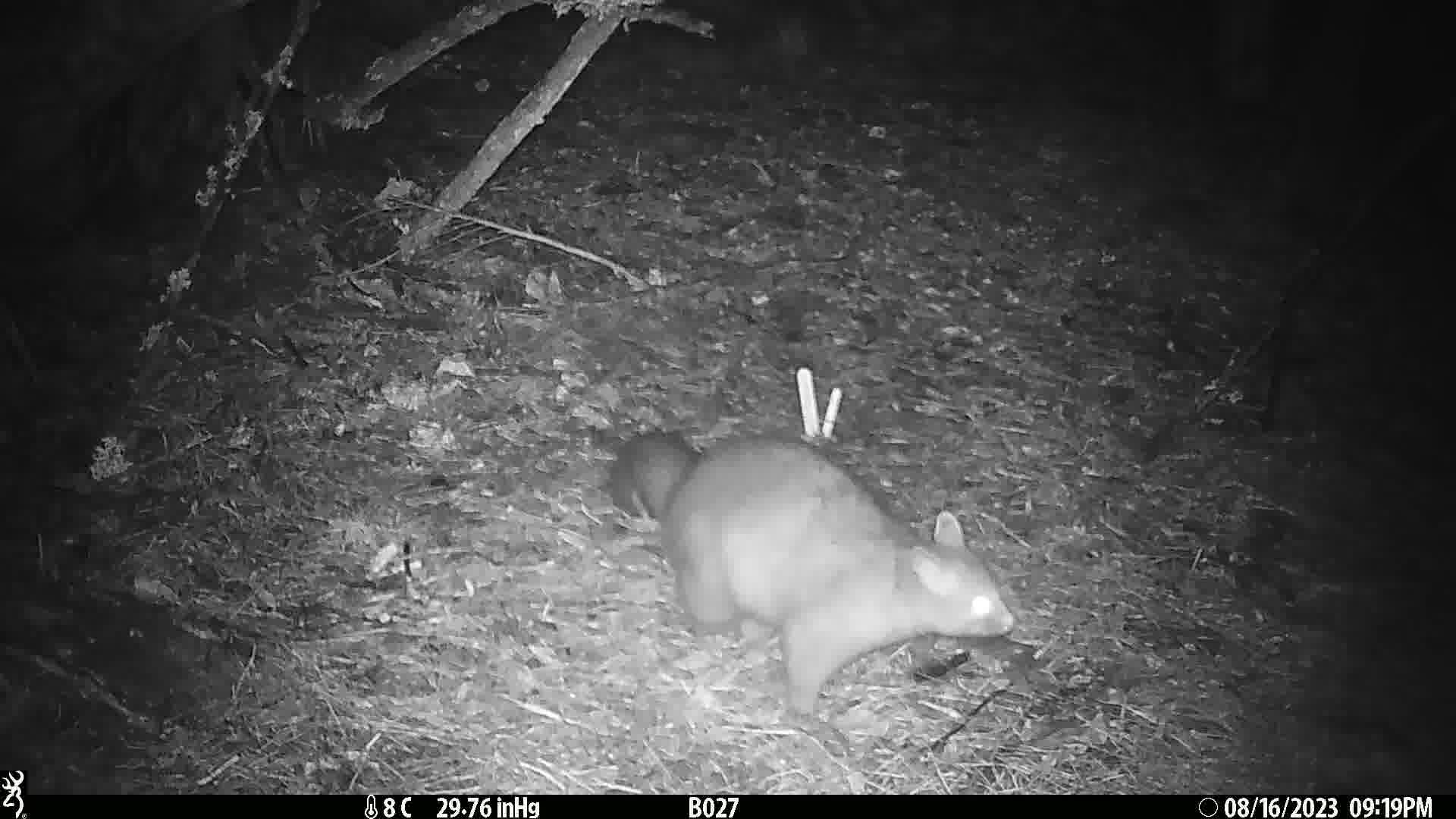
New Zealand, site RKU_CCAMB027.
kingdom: Animalia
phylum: Chordata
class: Mammalia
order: Diprotodontia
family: Phalangeridae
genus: Trichosurus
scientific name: Trichosurus vulpecula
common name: common brushtail possum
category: possum